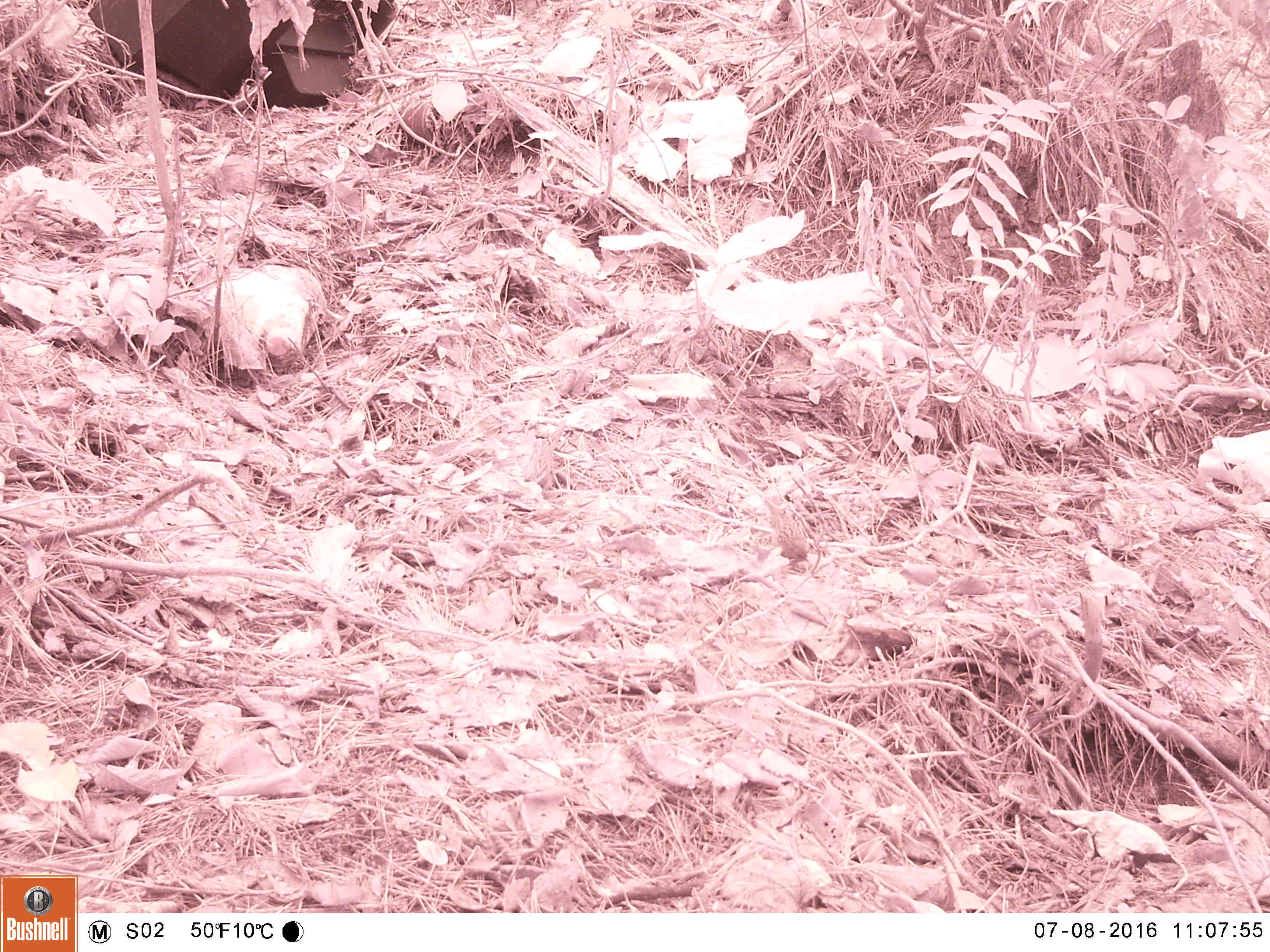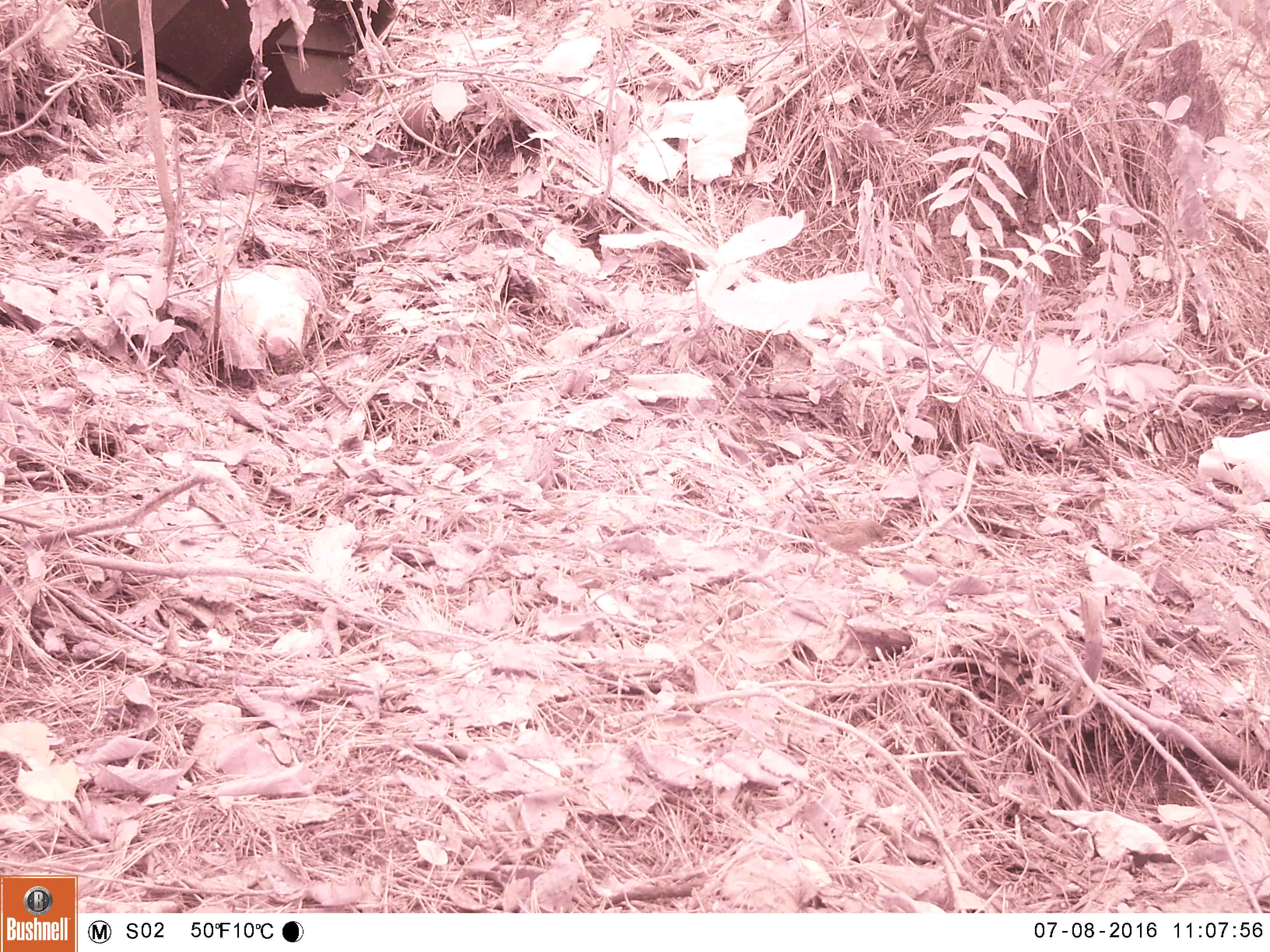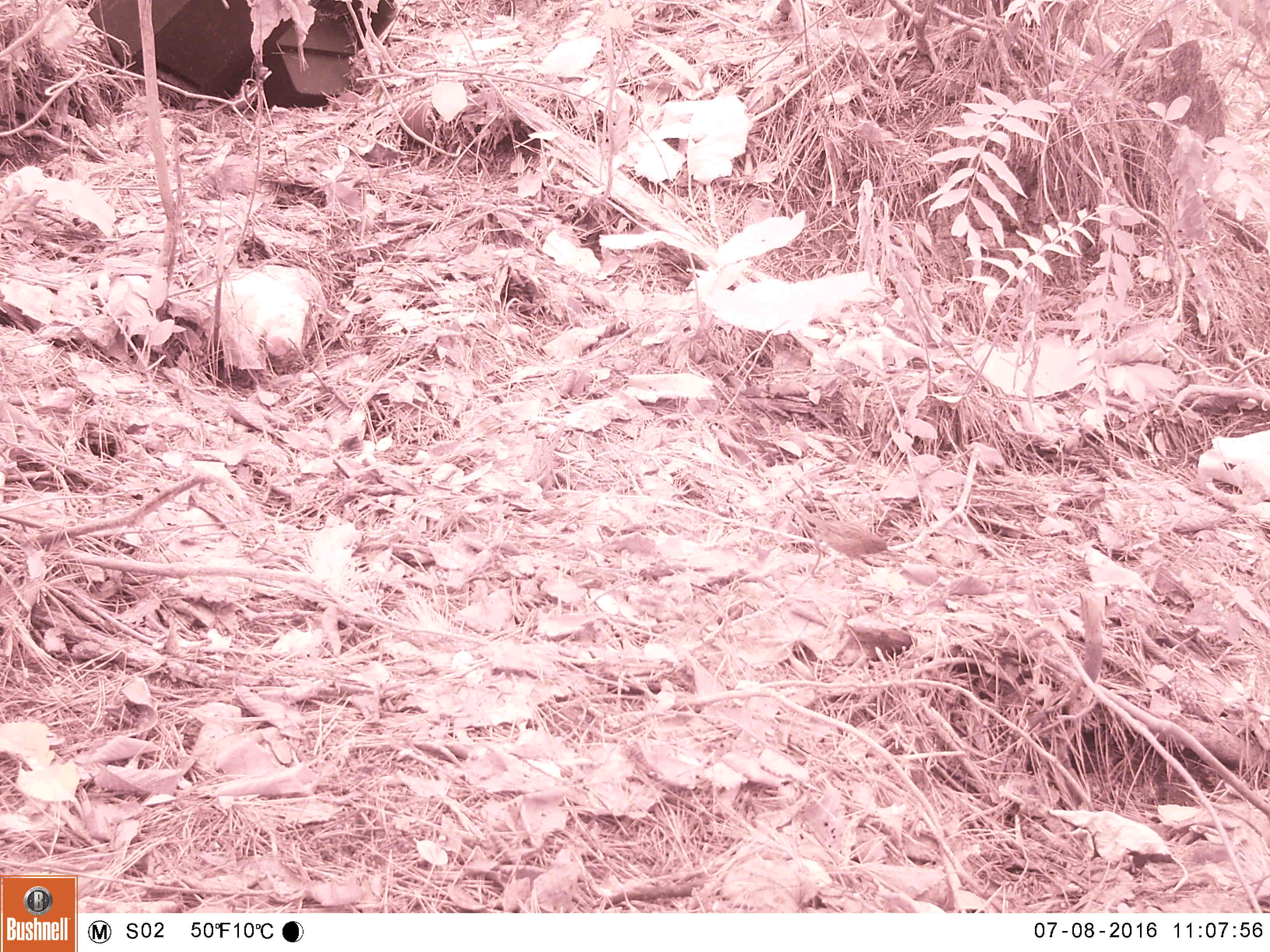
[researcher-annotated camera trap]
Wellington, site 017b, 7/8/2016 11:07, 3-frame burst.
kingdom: Animalia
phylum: Chordata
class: Aves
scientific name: Aves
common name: bird